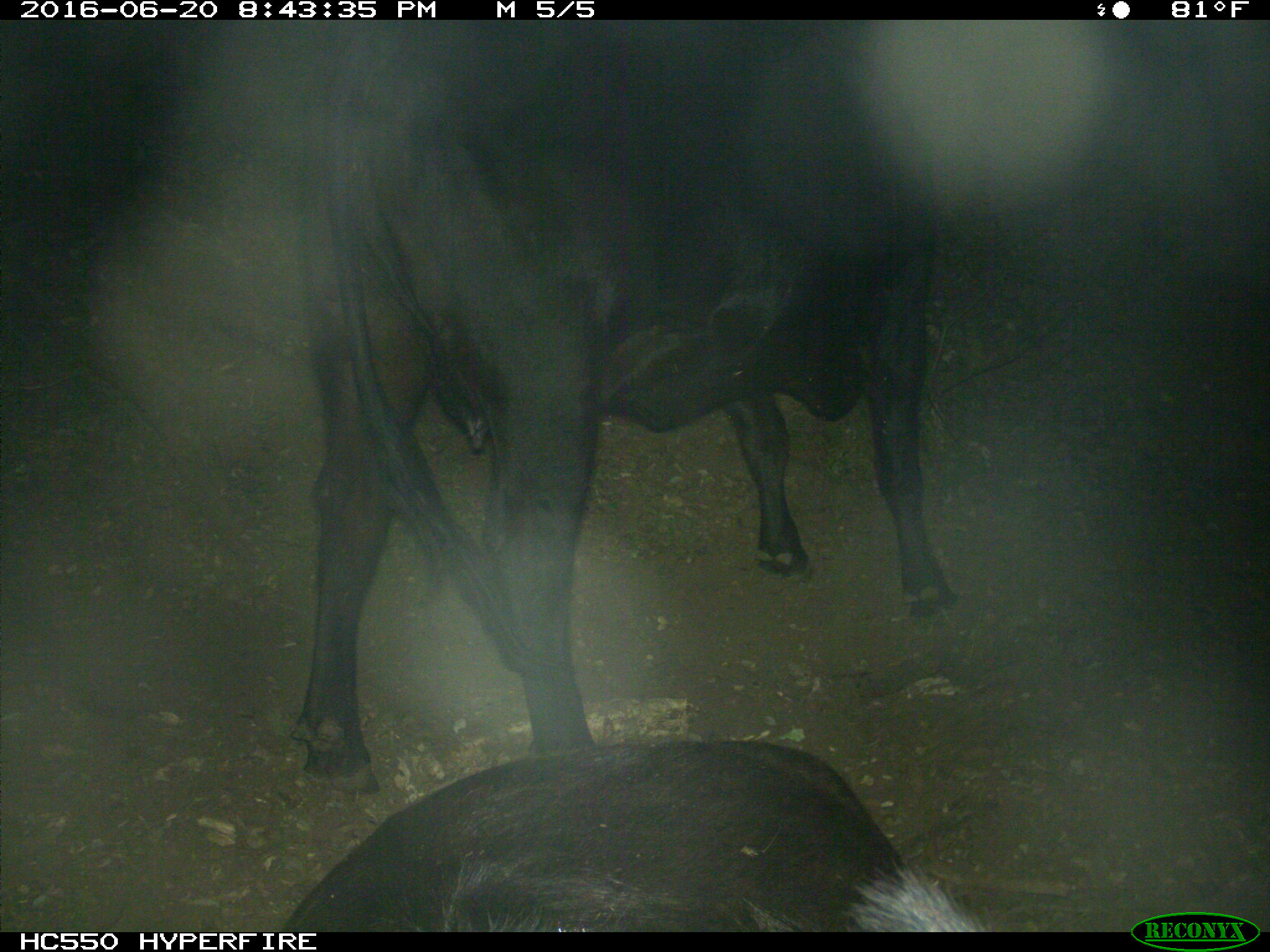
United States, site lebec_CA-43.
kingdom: Animalia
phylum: Chordata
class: Mammalia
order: Artiodactyla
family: Bovidae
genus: Bos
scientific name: Bos taurus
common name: domestic cow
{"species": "Bos taurus (domestic cow)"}